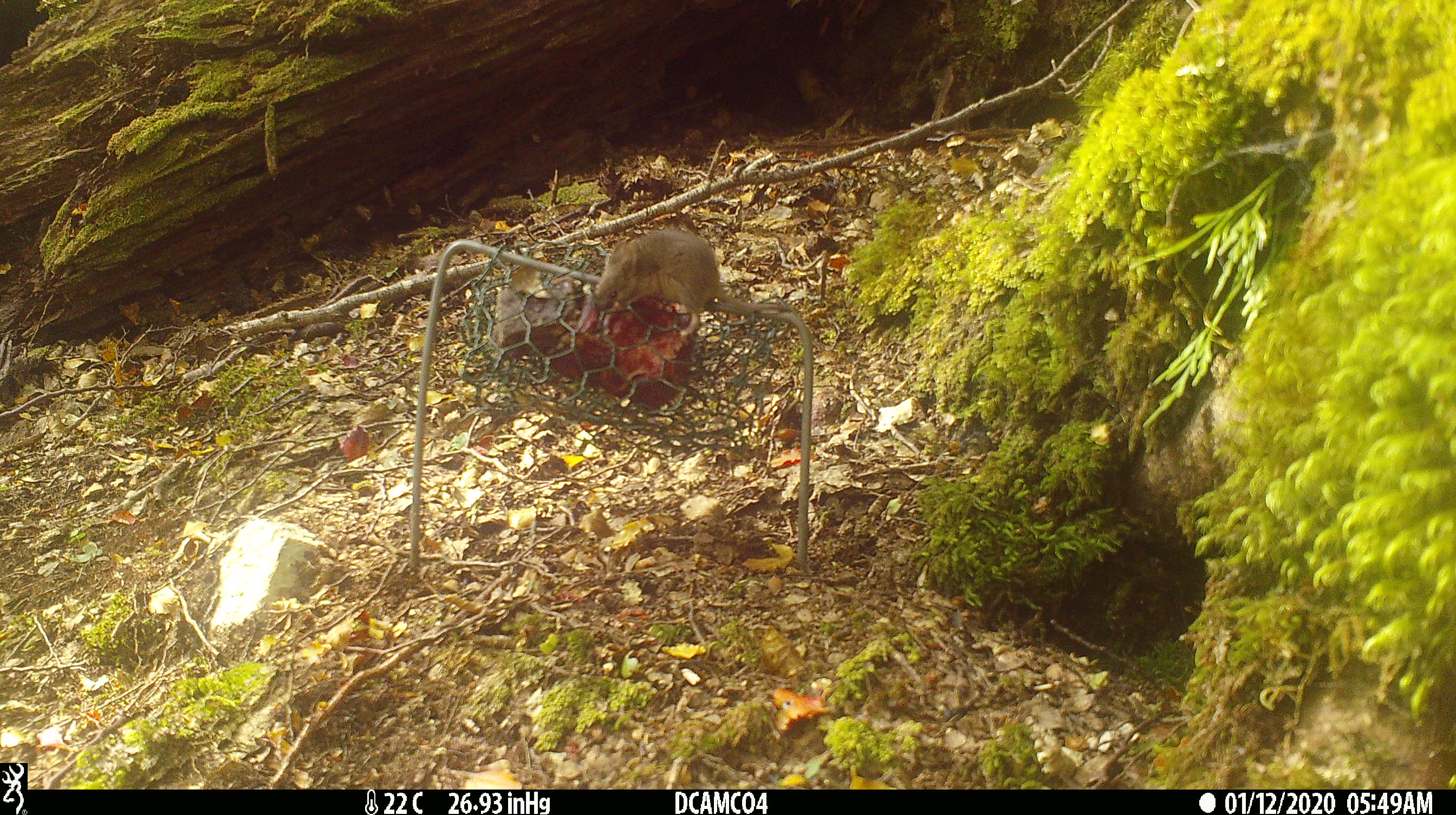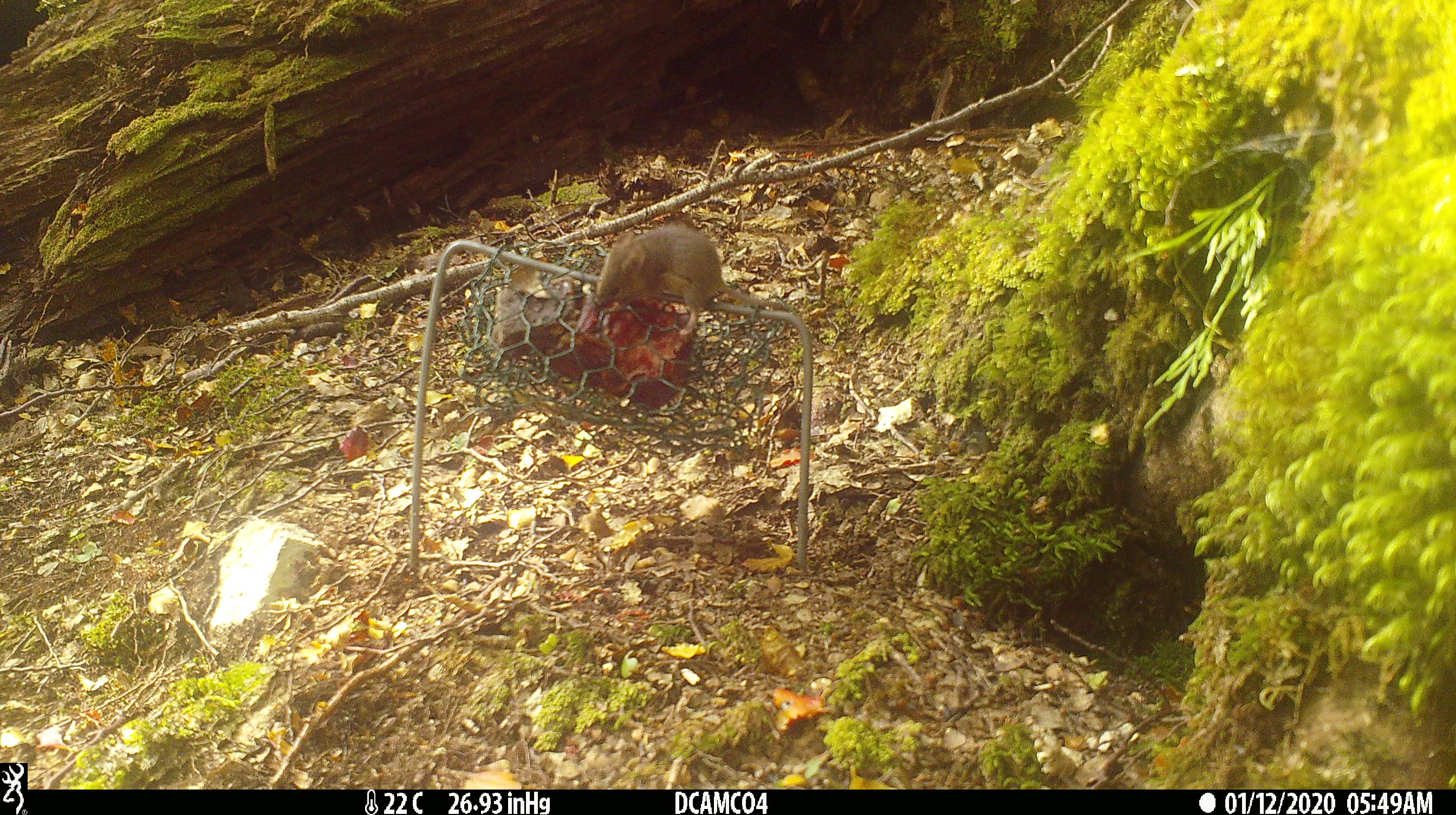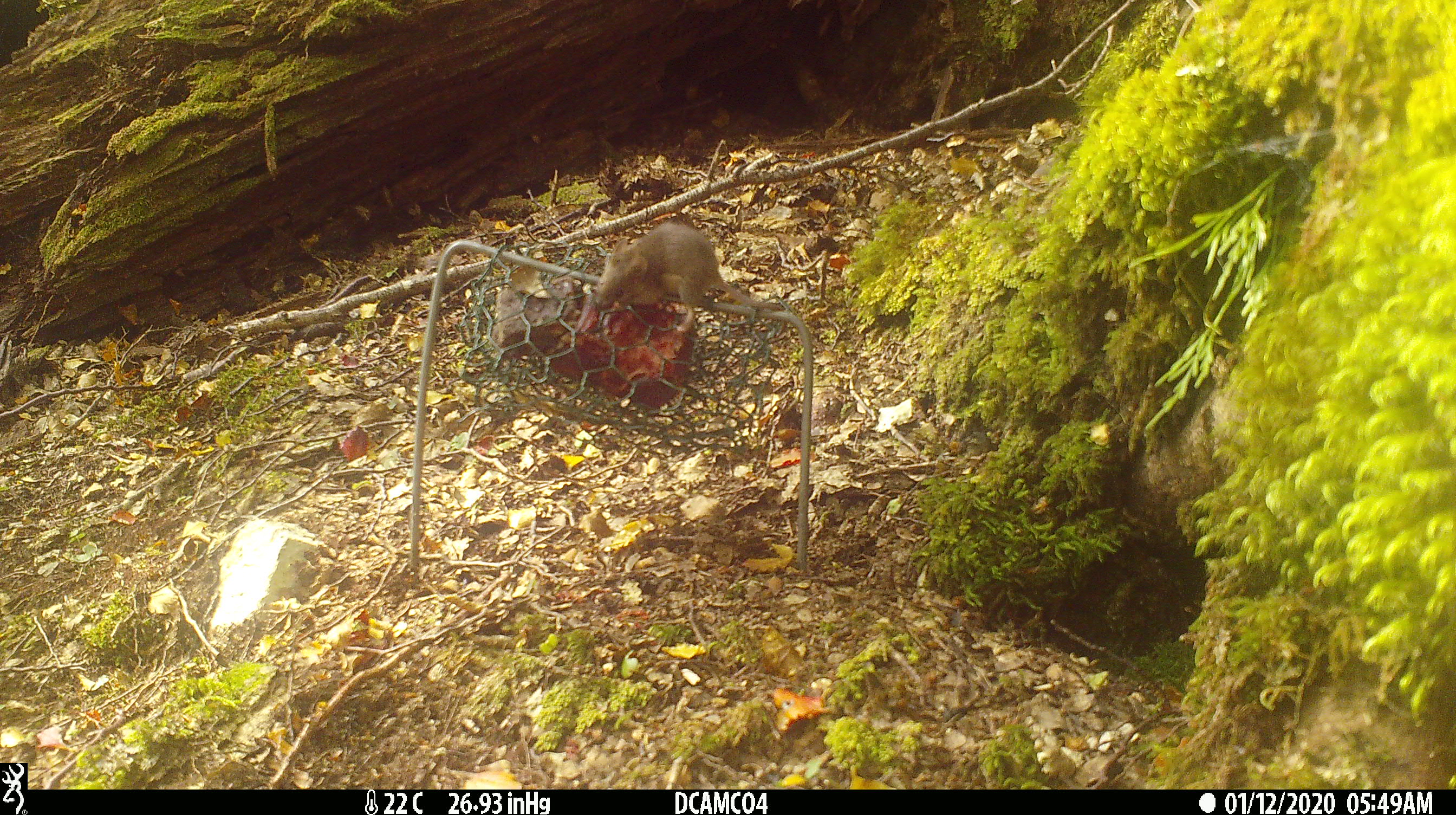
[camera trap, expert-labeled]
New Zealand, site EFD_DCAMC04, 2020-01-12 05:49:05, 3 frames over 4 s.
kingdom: Animalia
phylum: Chordata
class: Mammalia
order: Rodentia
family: Muridae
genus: Mus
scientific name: Mus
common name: mouse